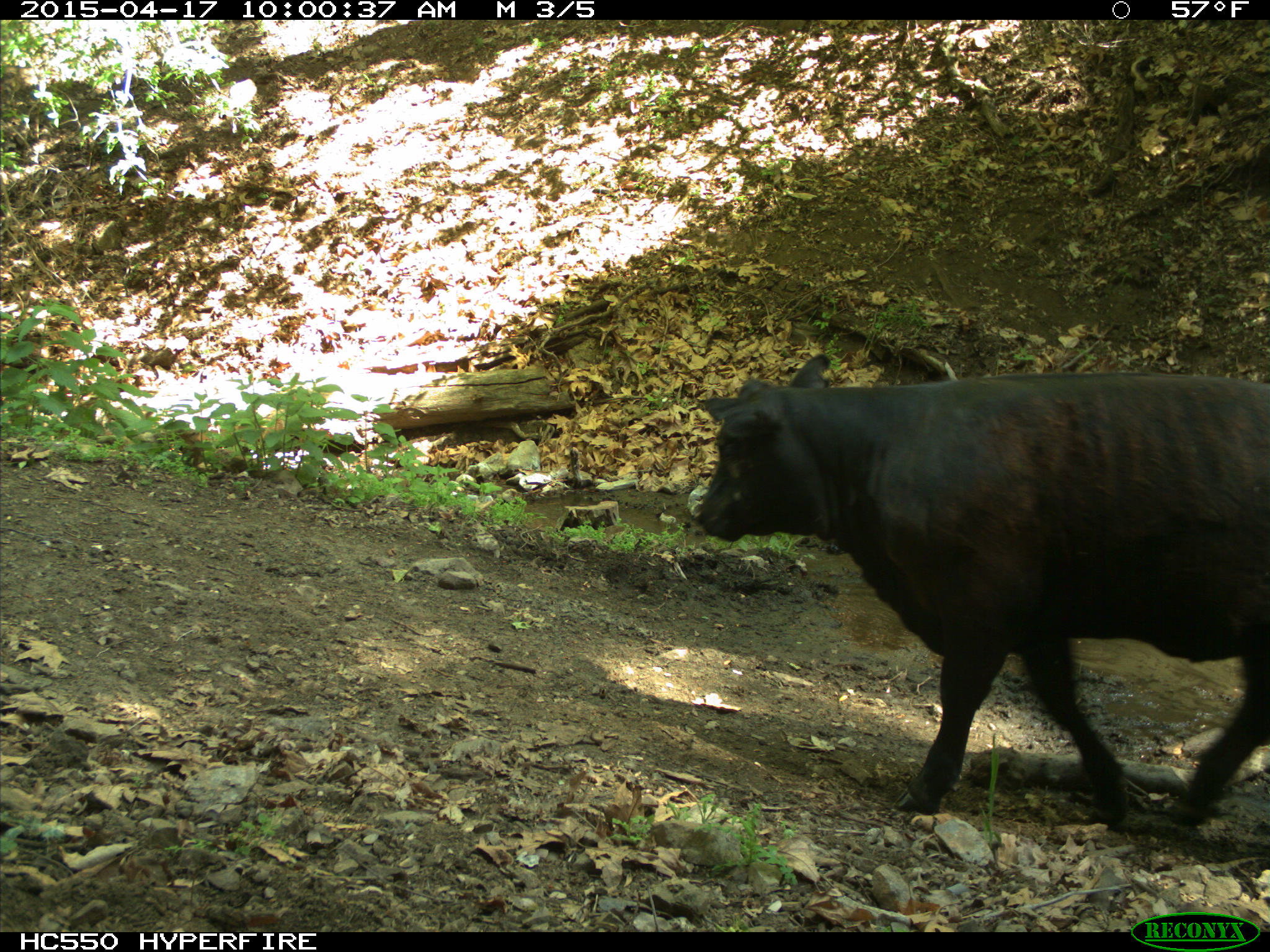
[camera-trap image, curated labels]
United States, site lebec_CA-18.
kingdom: Animalia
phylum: Chordata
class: Mammalia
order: Artiodactyla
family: Bovidae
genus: Bos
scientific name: Bos taurus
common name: domestic cow